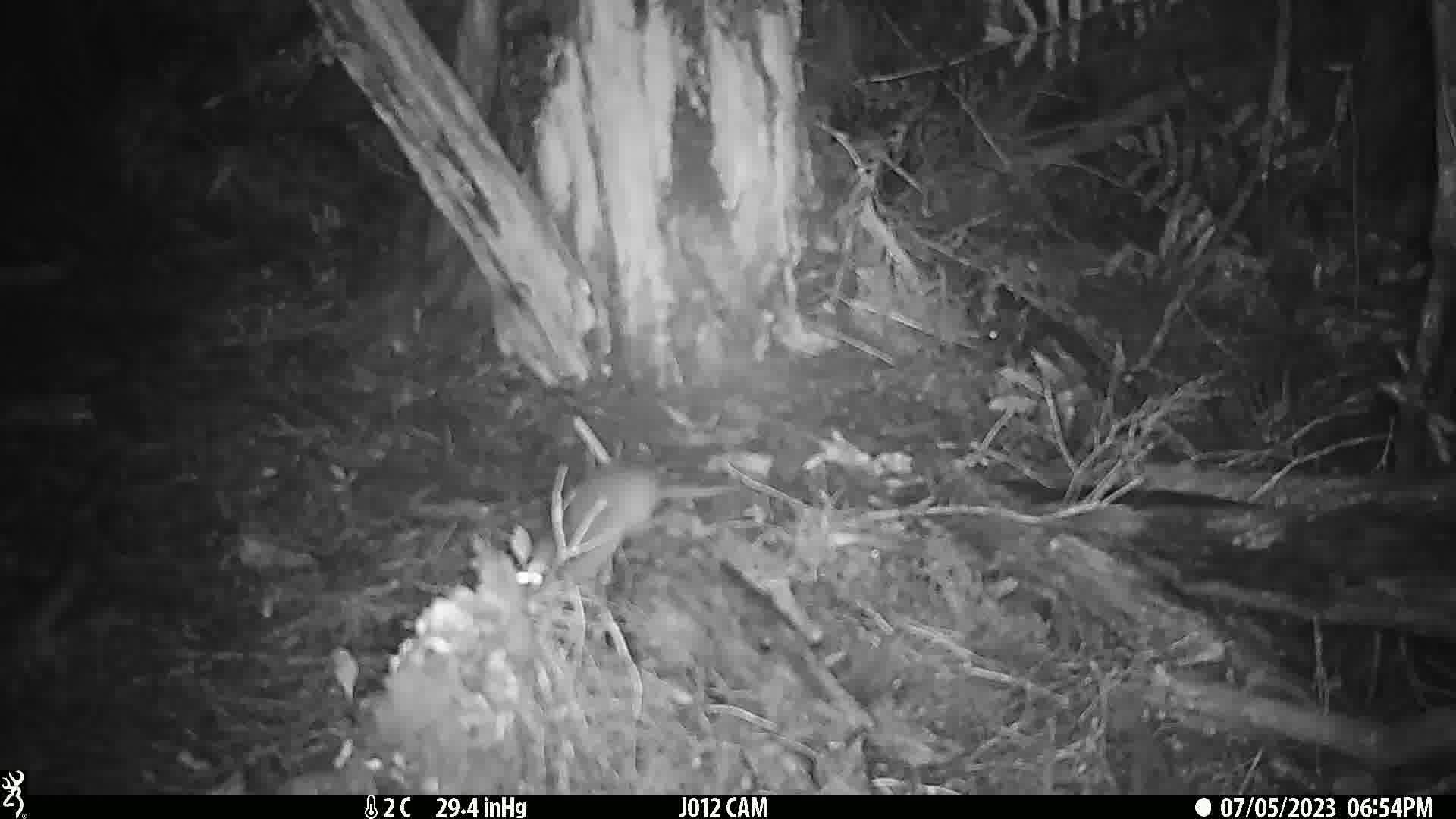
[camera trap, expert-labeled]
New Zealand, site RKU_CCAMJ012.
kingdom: Animalia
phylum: Chordata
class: Mammalia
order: Rodentia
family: Muridae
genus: Rattus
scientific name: Rattus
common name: rat